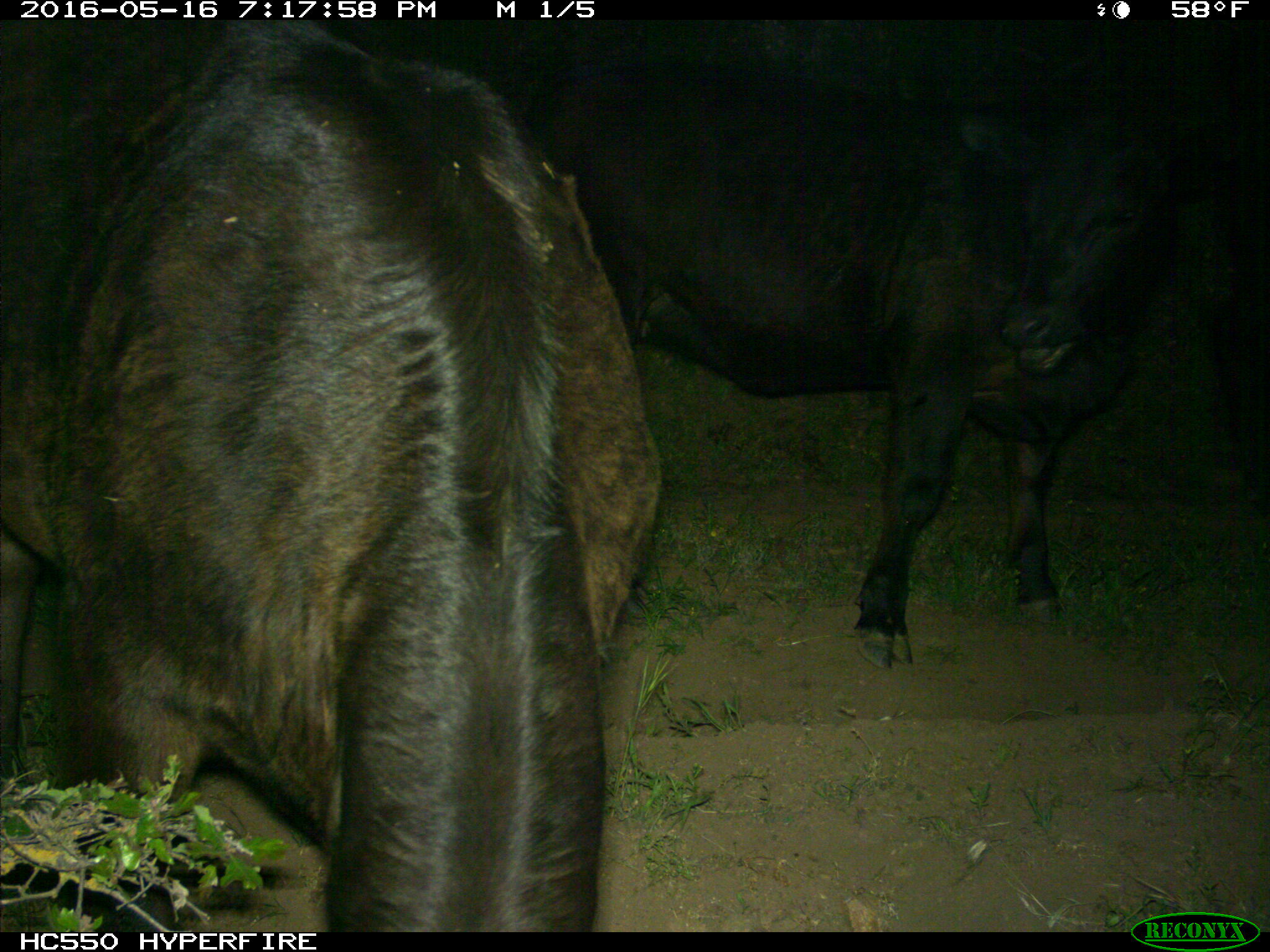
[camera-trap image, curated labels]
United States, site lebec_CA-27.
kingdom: Animalia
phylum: Chordata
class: Mammalia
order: Artiodactyla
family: Bovidae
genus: Bos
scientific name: Bos taurus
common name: domestic cow